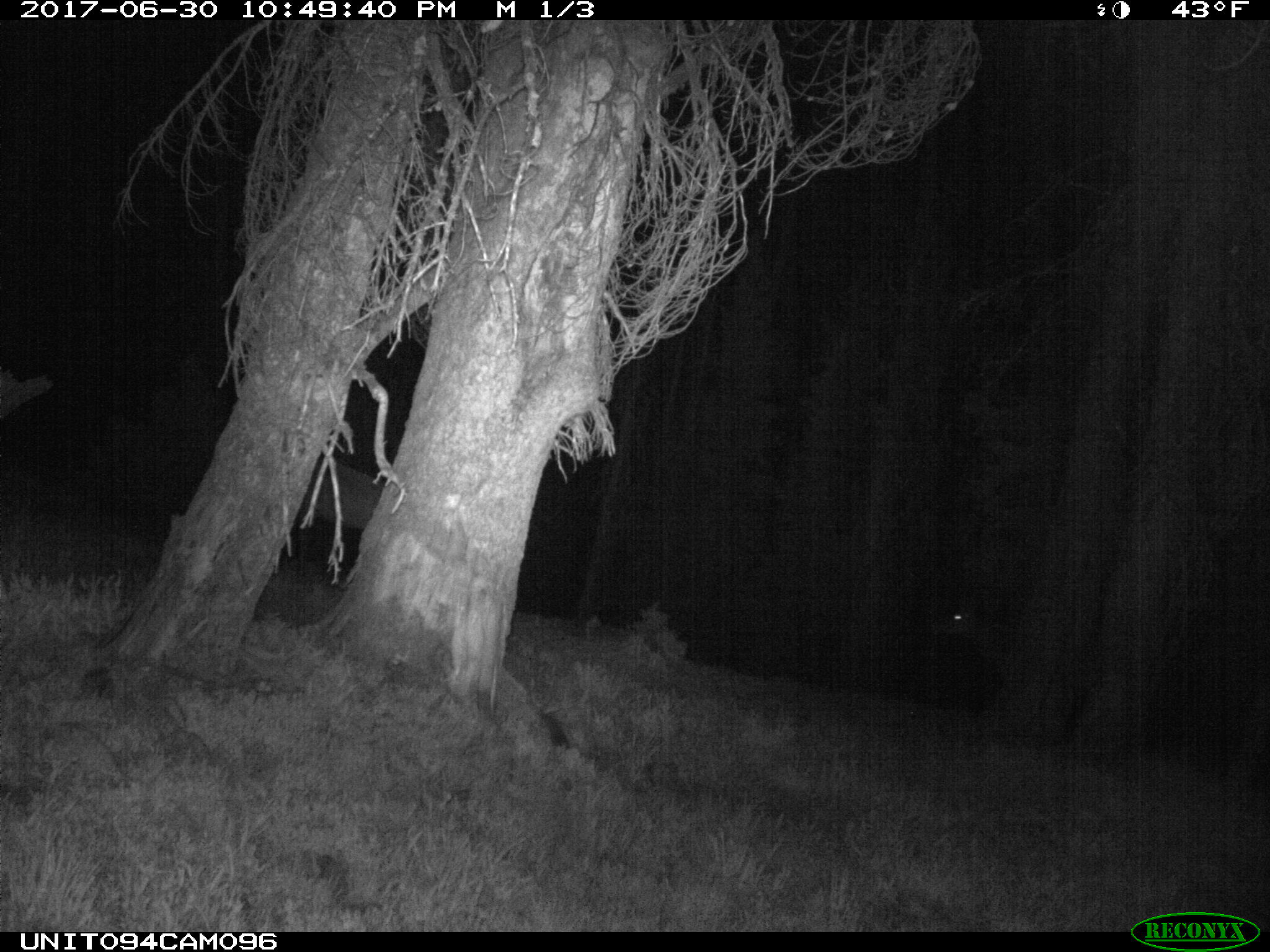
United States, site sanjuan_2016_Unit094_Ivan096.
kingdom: Animalia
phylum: Chordata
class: Mammalia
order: Artiodactyla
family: Cervidae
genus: Cervus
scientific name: Cervus elaphus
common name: red deer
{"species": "Cervus elaphus (red deer)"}